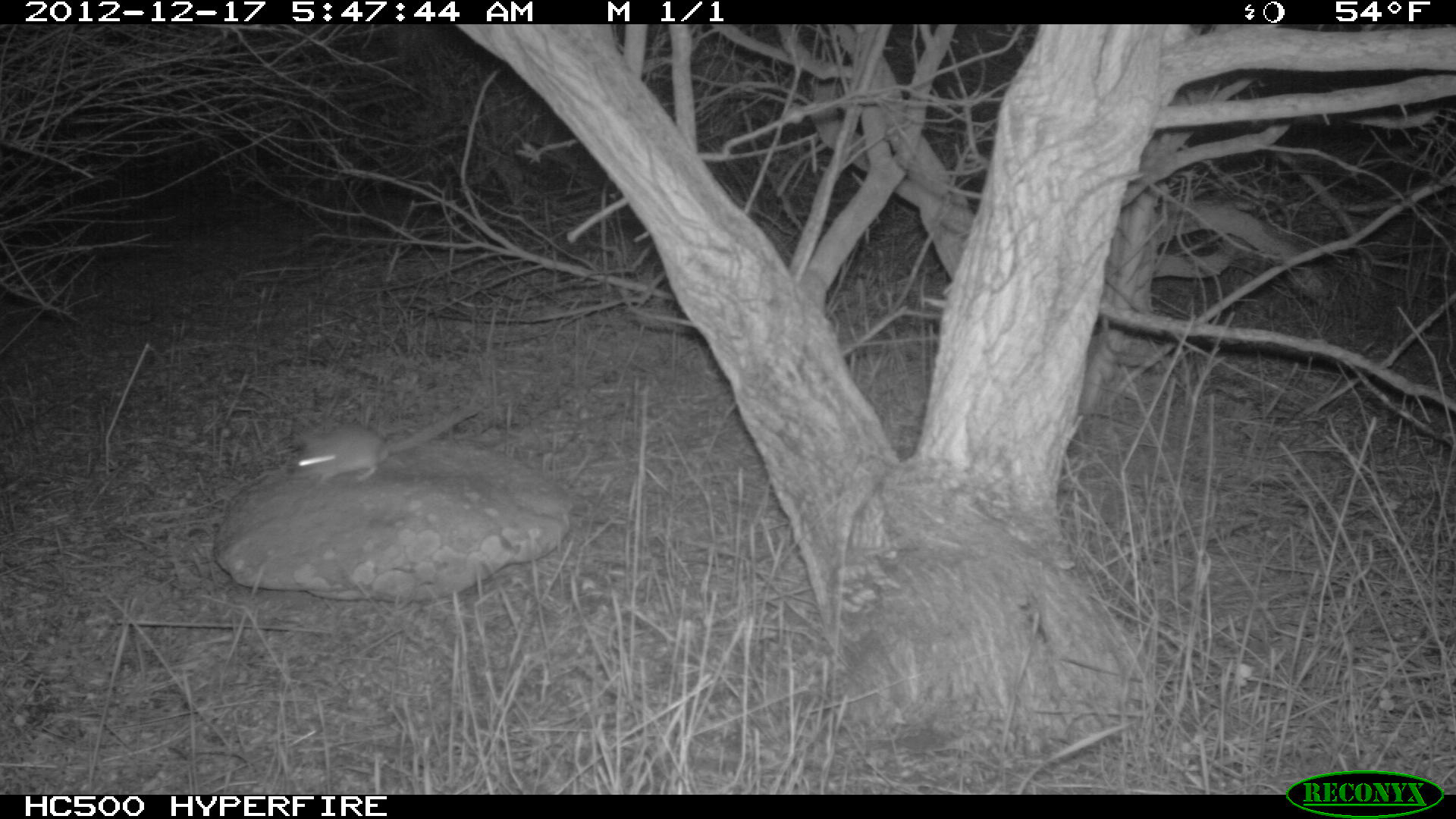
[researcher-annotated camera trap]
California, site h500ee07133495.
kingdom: Animalia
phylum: Chordata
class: Mammalia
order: Rodentia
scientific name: Rodentia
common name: rodent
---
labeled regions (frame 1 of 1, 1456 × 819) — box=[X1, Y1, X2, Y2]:
rodent: box=[287, 405, 479, 486]